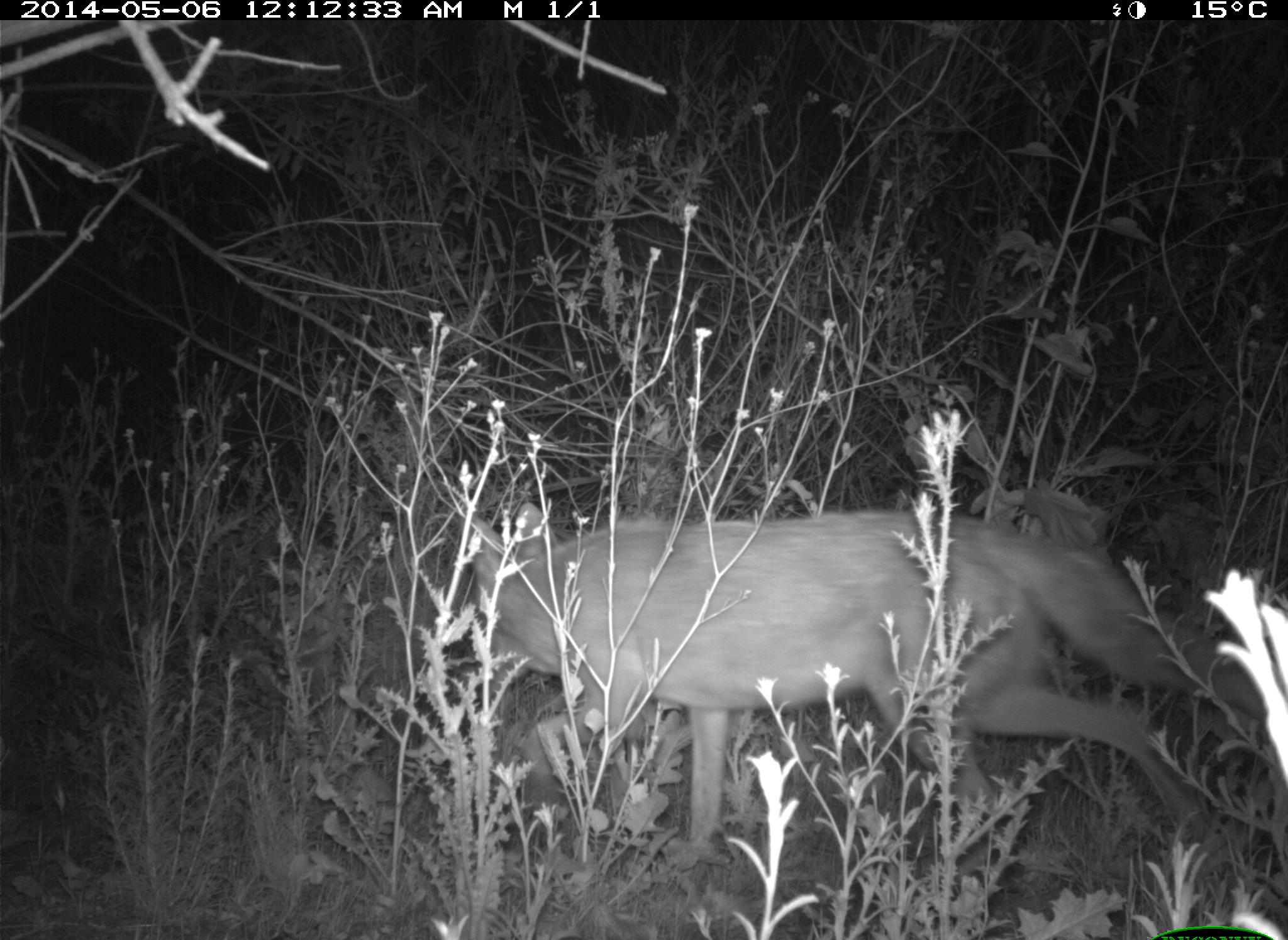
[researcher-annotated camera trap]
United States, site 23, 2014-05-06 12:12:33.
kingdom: Animalia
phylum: Chordata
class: Mammalia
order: Carnivora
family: Canidae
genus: Canis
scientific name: Canis latrans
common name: coyote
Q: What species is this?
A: Coyote (Canis latrans).